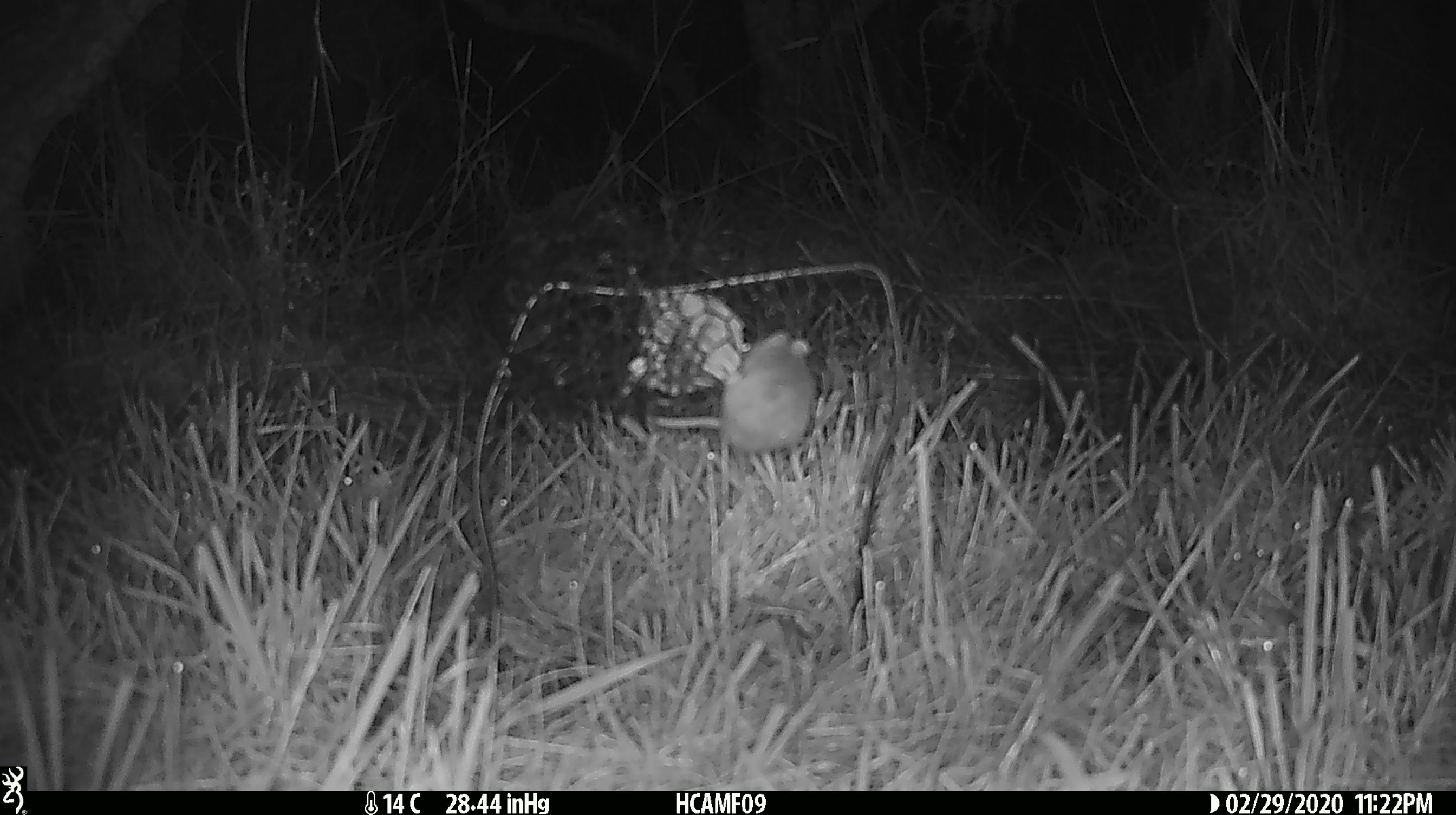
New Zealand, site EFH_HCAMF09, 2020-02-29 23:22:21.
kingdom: Animalia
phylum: Chordata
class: Mammalia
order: Rodentia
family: Muridae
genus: Mus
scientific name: Mus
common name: mouse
Mouse (Mus).